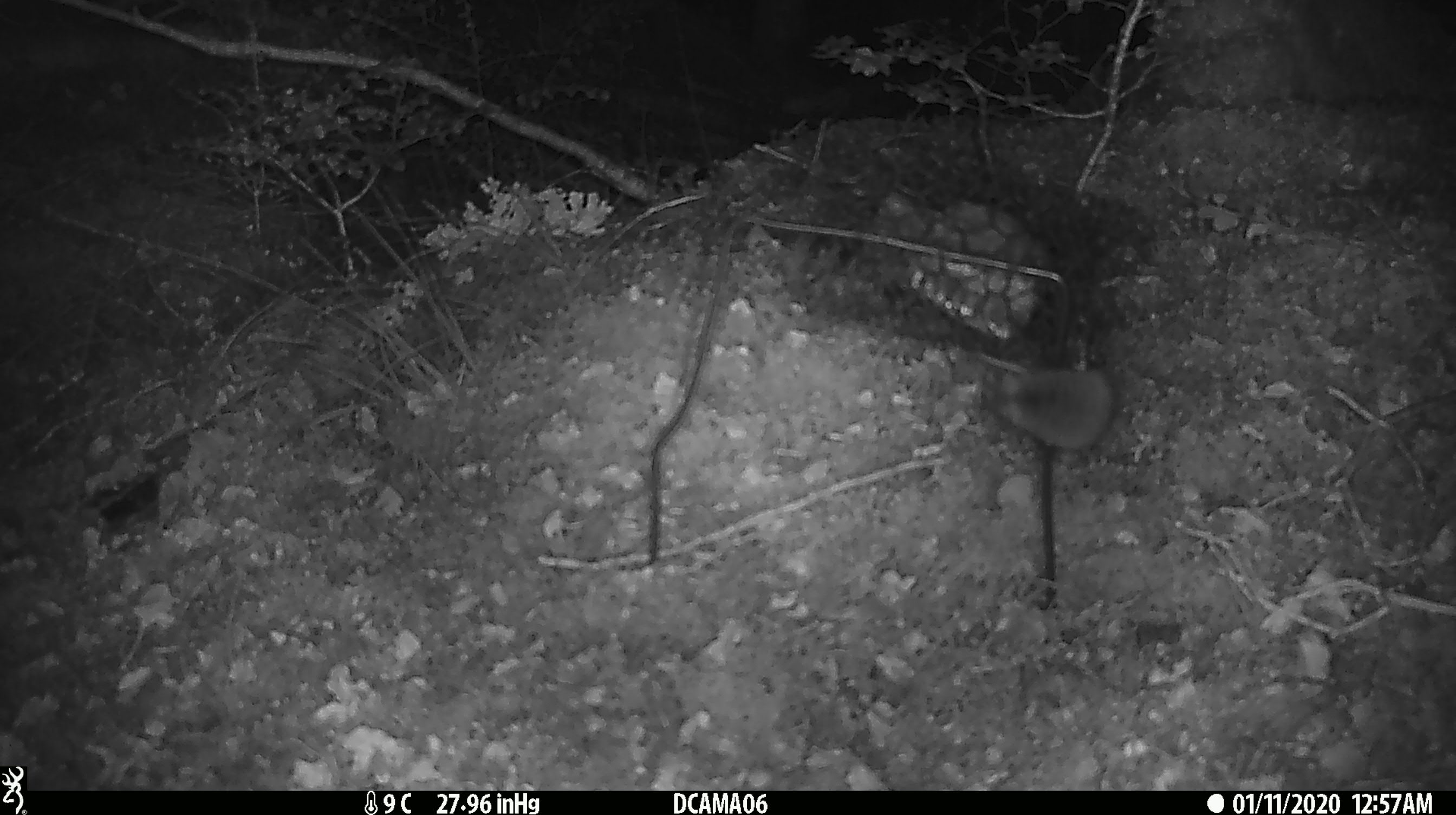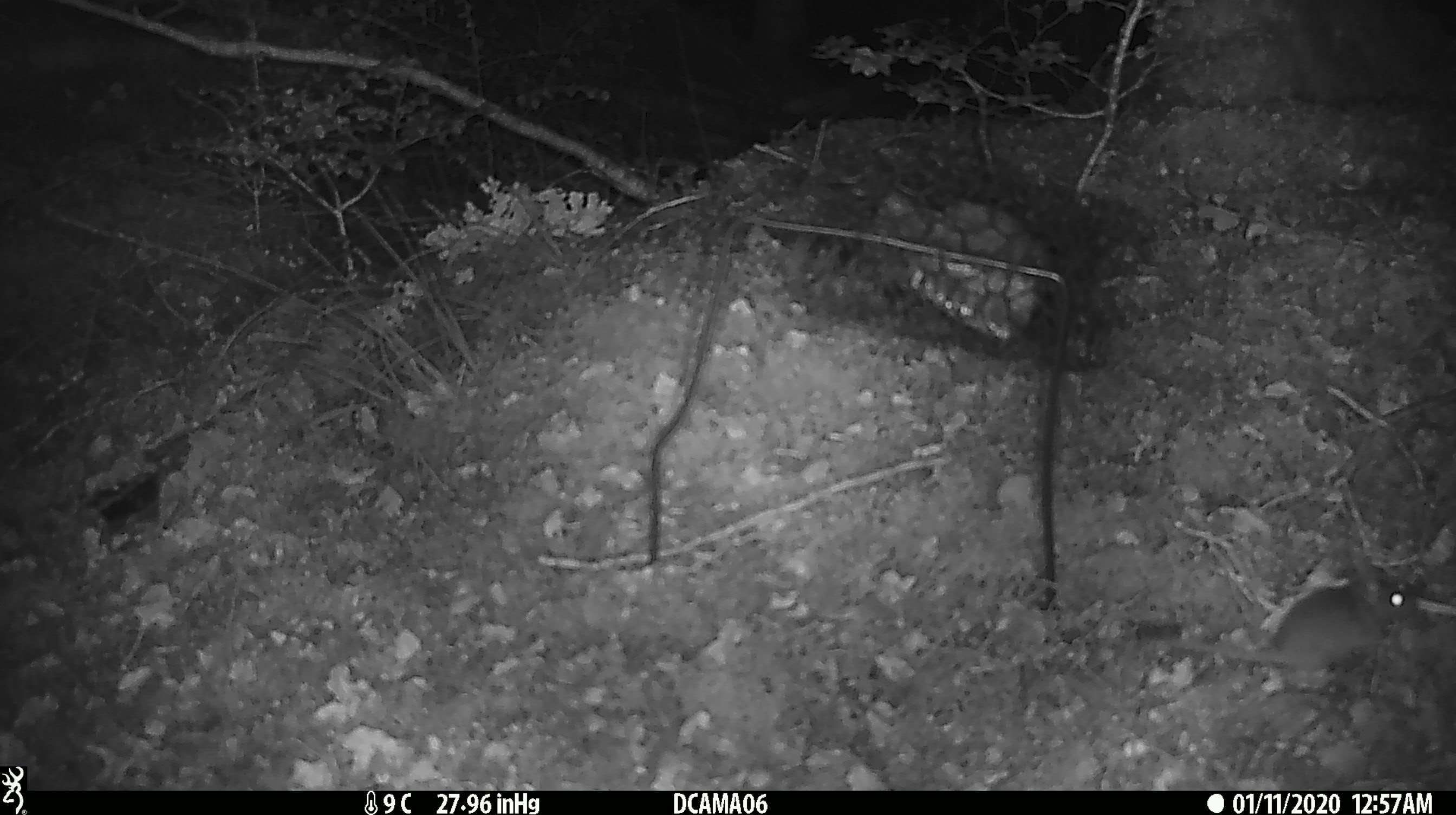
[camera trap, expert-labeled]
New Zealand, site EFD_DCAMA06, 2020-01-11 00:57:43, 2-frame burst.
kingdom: Animalia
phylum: Chordata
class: Mammalia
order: Rodentia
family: Muridae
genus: Mus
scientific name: Mus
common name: mouse